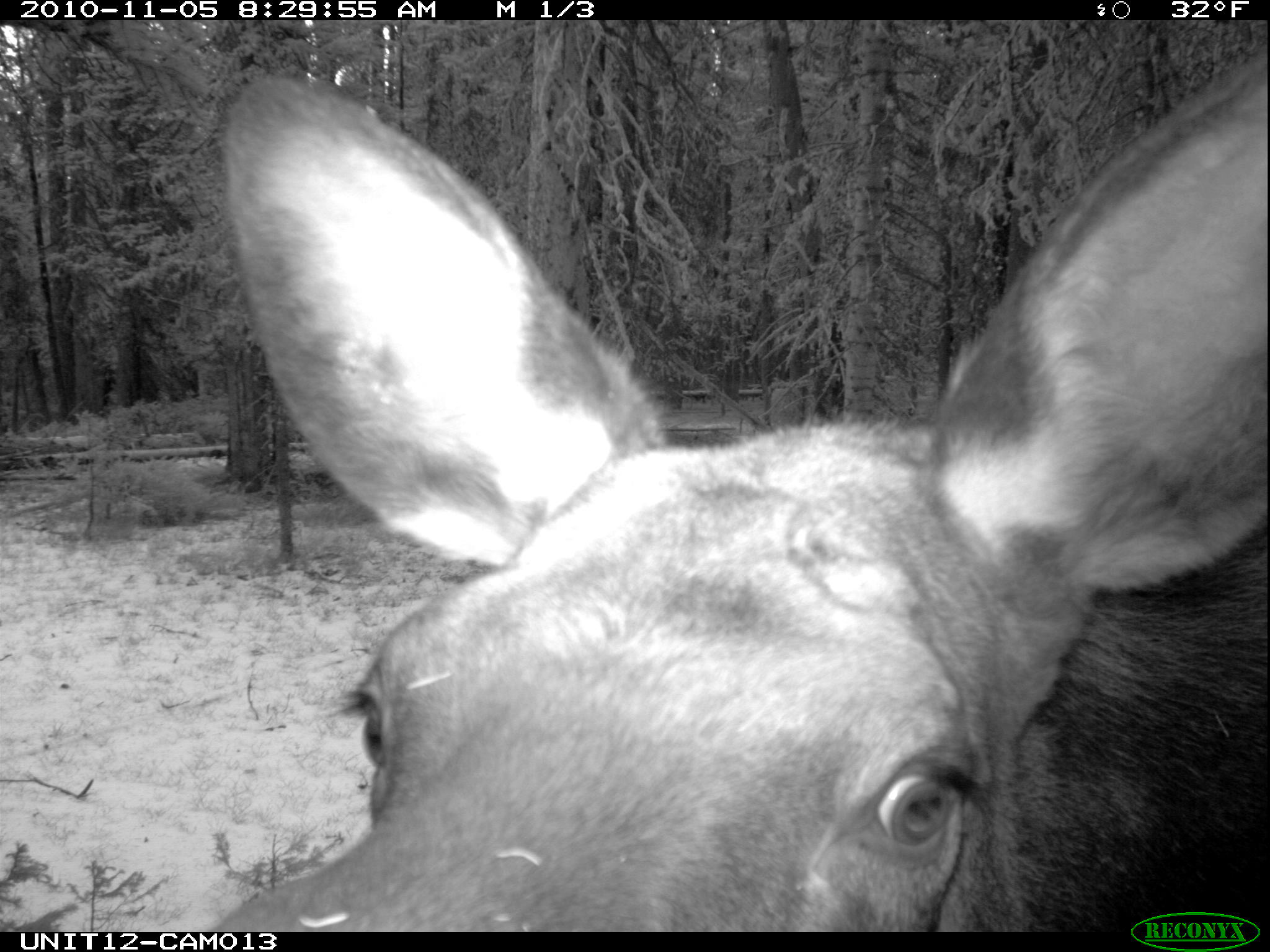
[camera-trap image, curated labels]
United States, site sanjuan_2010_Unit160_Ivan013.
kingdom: Animalia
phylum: Chordata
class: Mammalia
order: Artiodactyla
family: Cervidae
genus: Alces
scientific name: Alces alces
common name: moose